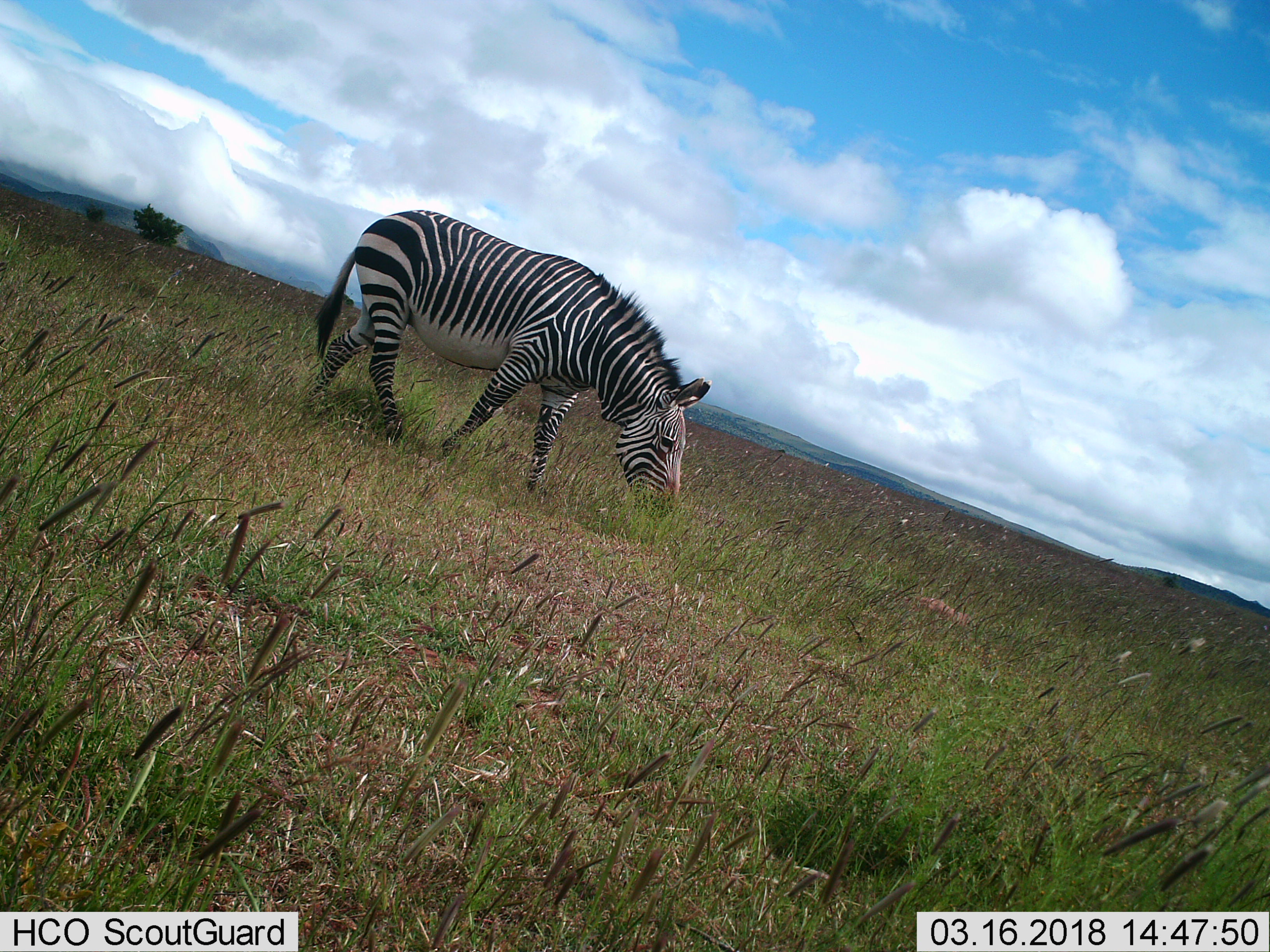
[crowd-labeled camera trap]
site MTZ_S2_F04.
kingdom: Animalia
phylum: Chordata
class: Mammalia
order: Perissodactyla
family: Equidae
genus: Equus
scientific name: Equus zebra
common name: mountain zebra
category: zebramountain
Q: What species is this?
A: Zebramountain (mountain zebra) (Equus zebra).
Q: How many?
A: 1.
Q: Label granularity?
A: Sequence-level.